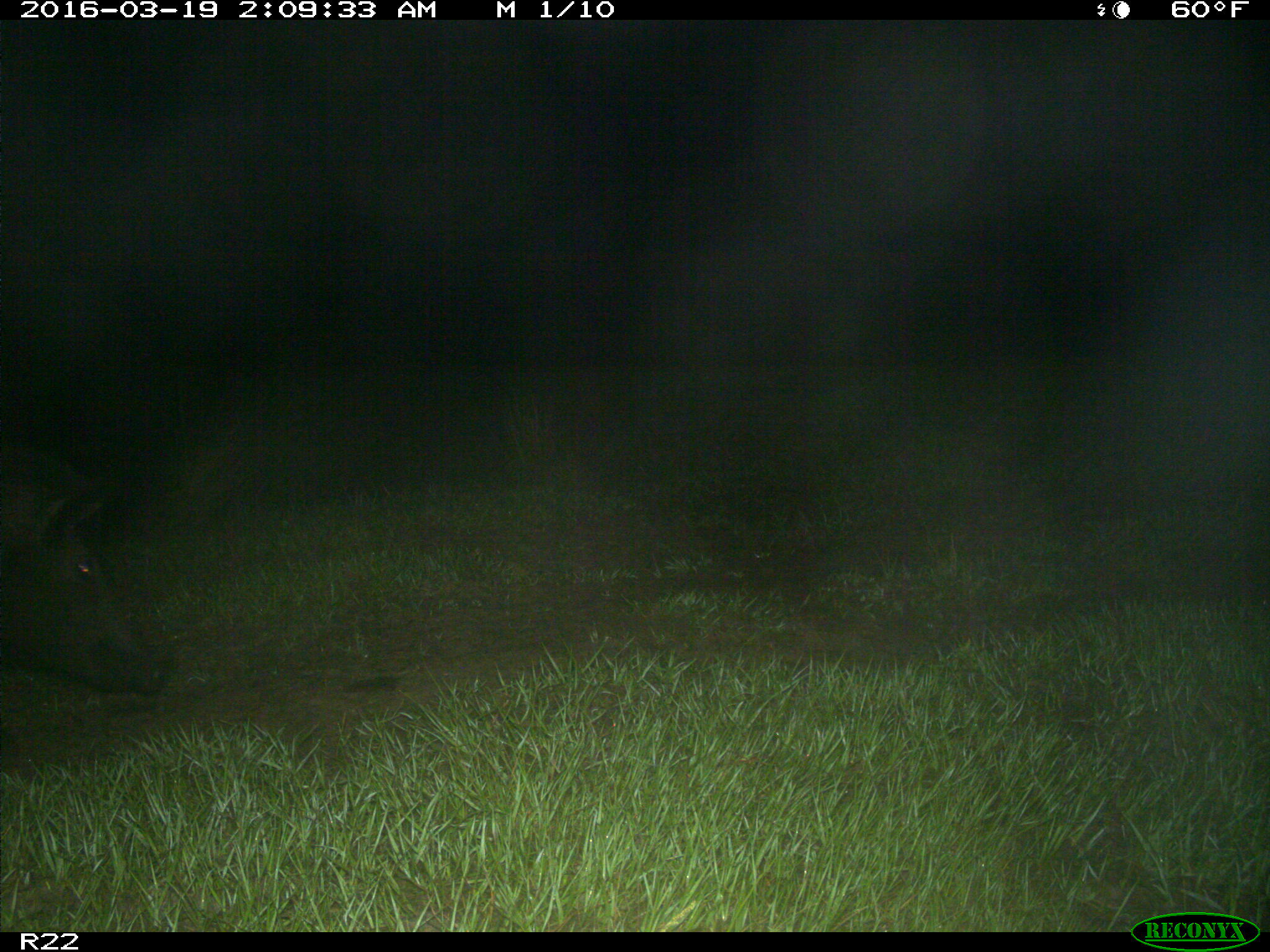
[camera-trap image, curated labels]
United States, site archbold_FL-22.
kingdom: Animalia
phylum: Chordata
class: Mammalia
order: Artiodactyla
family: Suidae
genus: Sus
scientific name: Sus scrofa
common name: wild boar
Sus scrofa (wild boar).